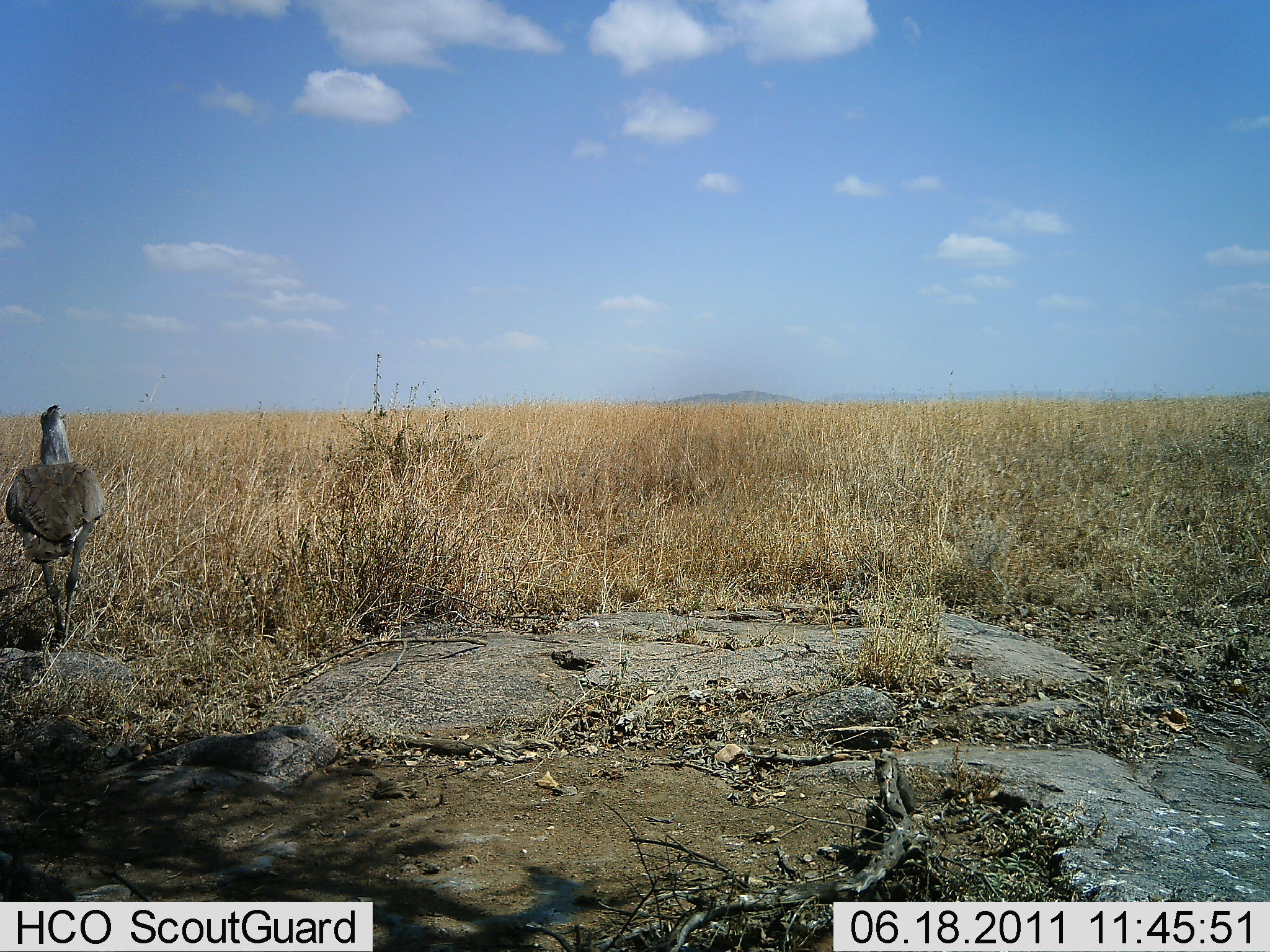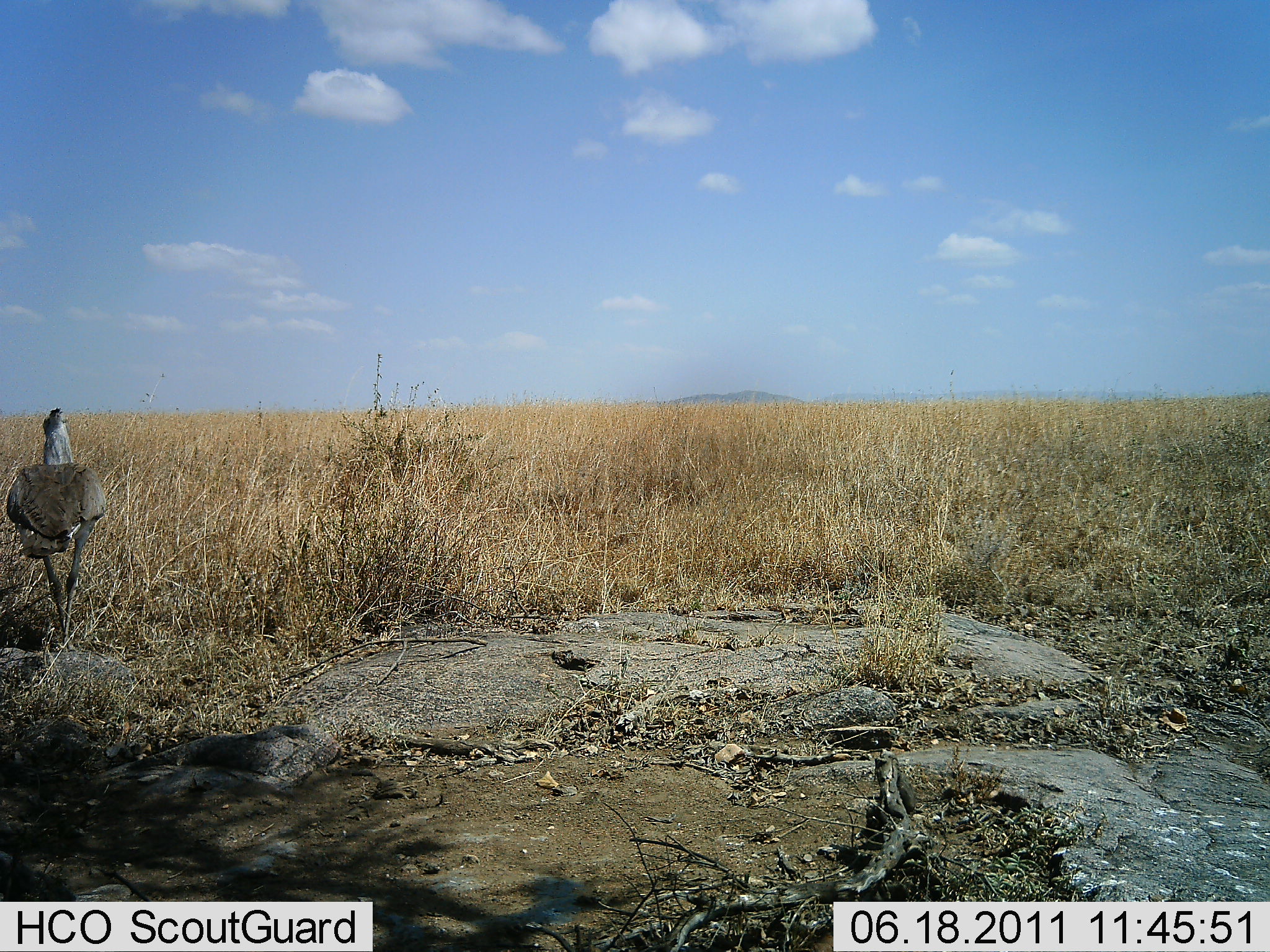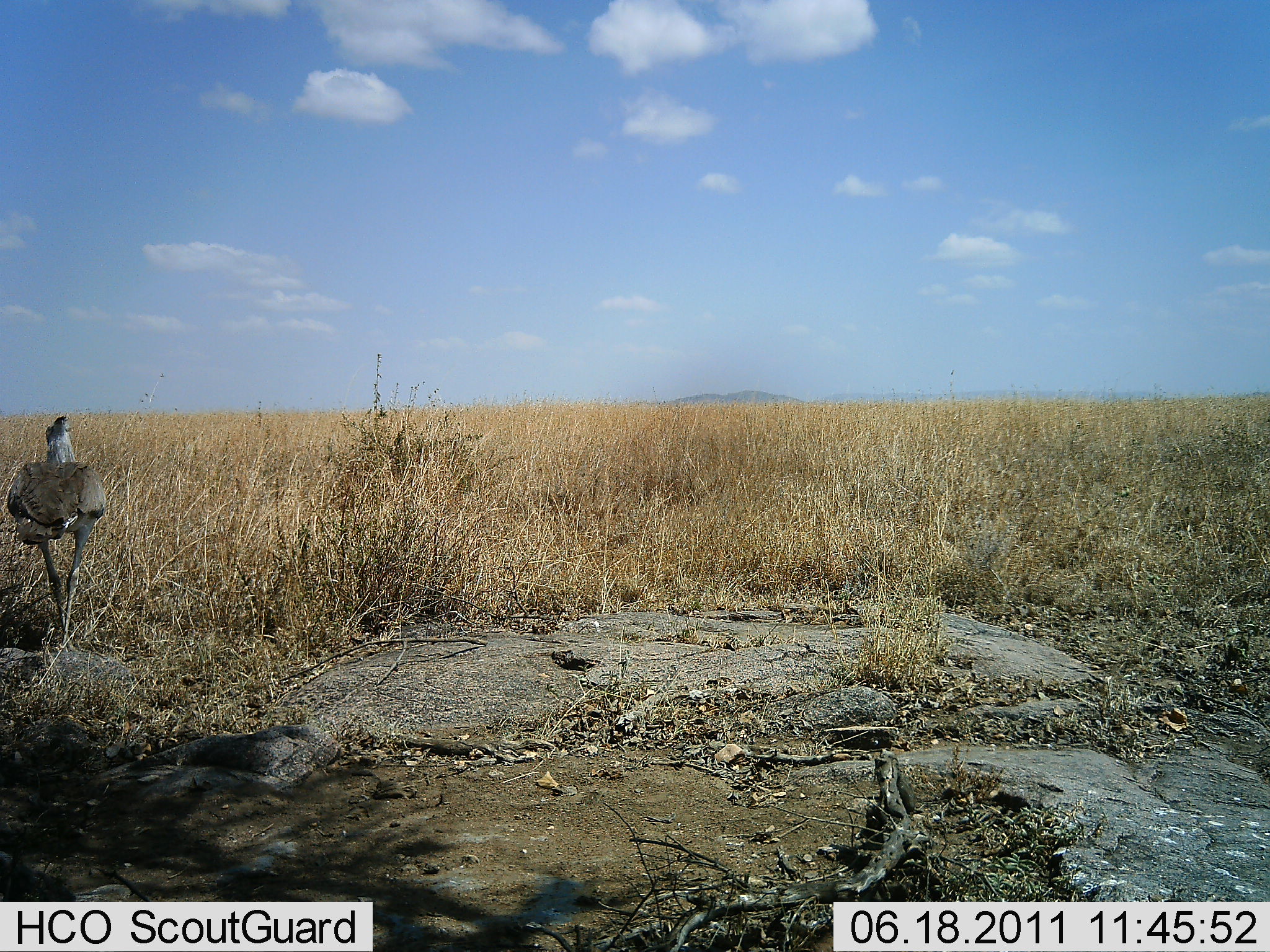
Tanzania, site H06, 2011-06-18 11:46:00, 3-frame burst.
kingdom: Animalia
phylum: Chordata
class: Aves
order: Otidiformes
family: Otididae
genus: Ardeotis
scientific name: Ardeotis kori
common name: kori bustard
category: koribustard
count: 1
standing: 75%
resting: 0%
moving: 25%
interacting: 0%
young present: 0%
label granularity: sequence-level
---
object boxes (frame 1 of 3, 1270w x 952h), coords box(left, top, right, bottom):
animal: box(6, 403, 105, 646)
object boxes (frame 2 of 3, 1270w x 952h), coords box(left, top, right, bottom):
animal: box(6, 406, 106, 652)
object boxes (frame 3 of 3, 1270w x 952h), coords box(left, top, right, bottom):
animal: box(7, 415, 106, 652)